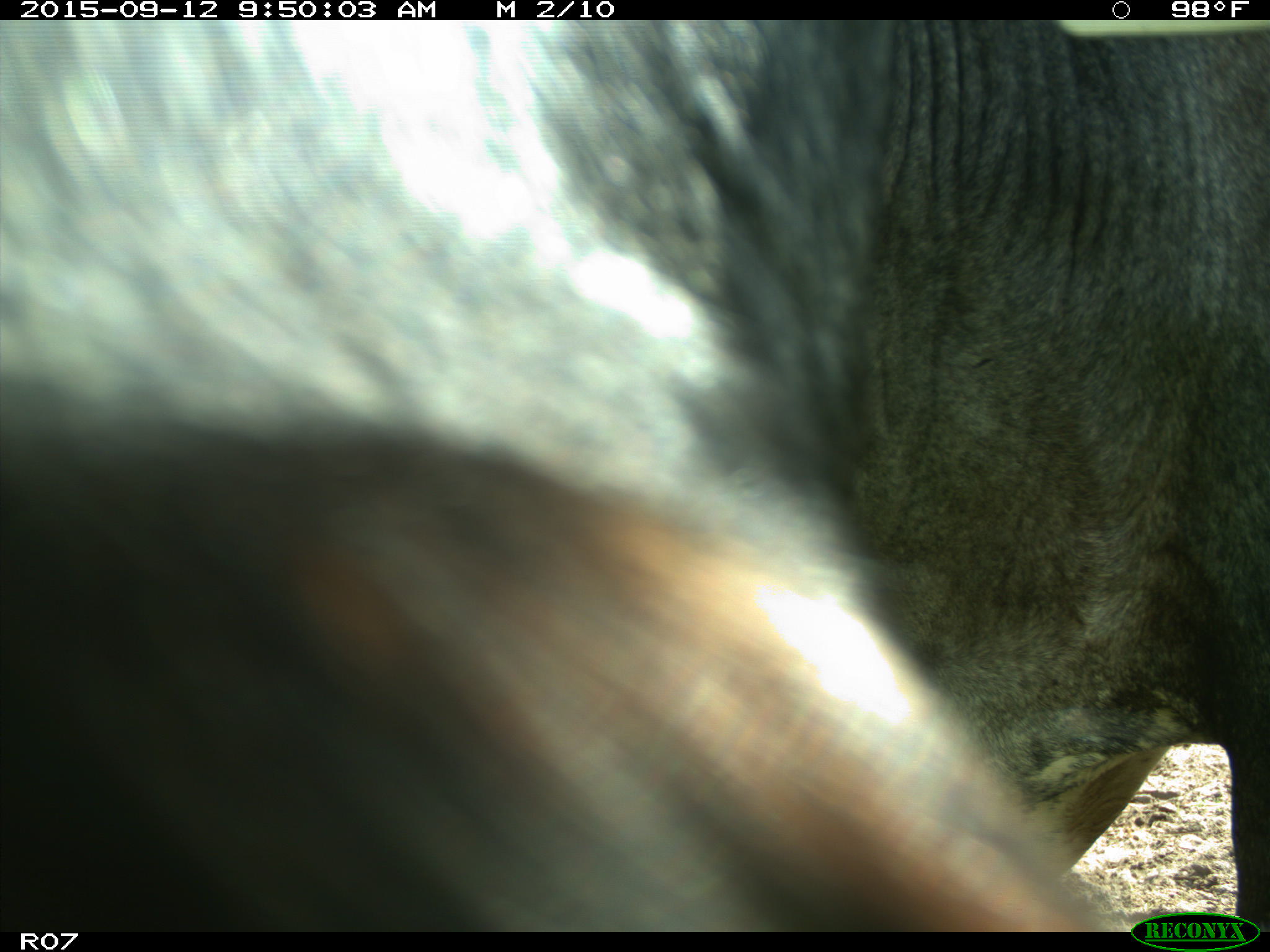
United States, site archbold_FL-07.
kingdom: Animalia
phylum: Chordata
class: Mammalia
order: Artiodactyla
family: Bovidae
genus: Bos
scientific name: Bos taurus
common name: domestic cow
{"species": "Bos taurus (domestic cow)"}